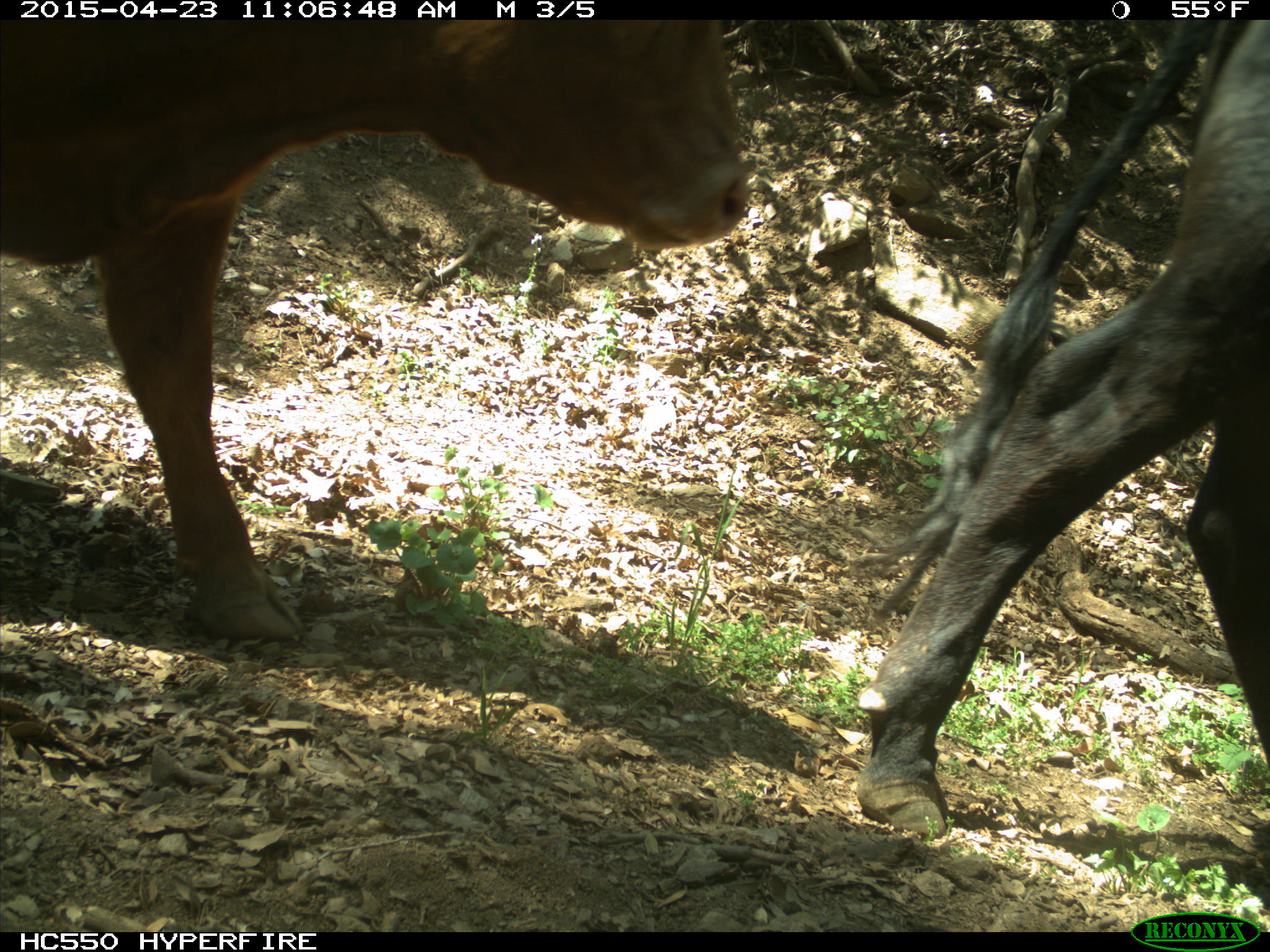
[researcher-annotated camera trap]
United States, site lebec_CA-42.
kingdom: Animalia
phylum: Chordata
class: Mammalia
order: Artiodactyla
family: Bovidae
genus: Bos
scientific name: Bos taurus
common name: domestic cow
Bos taurus (domestic cow).